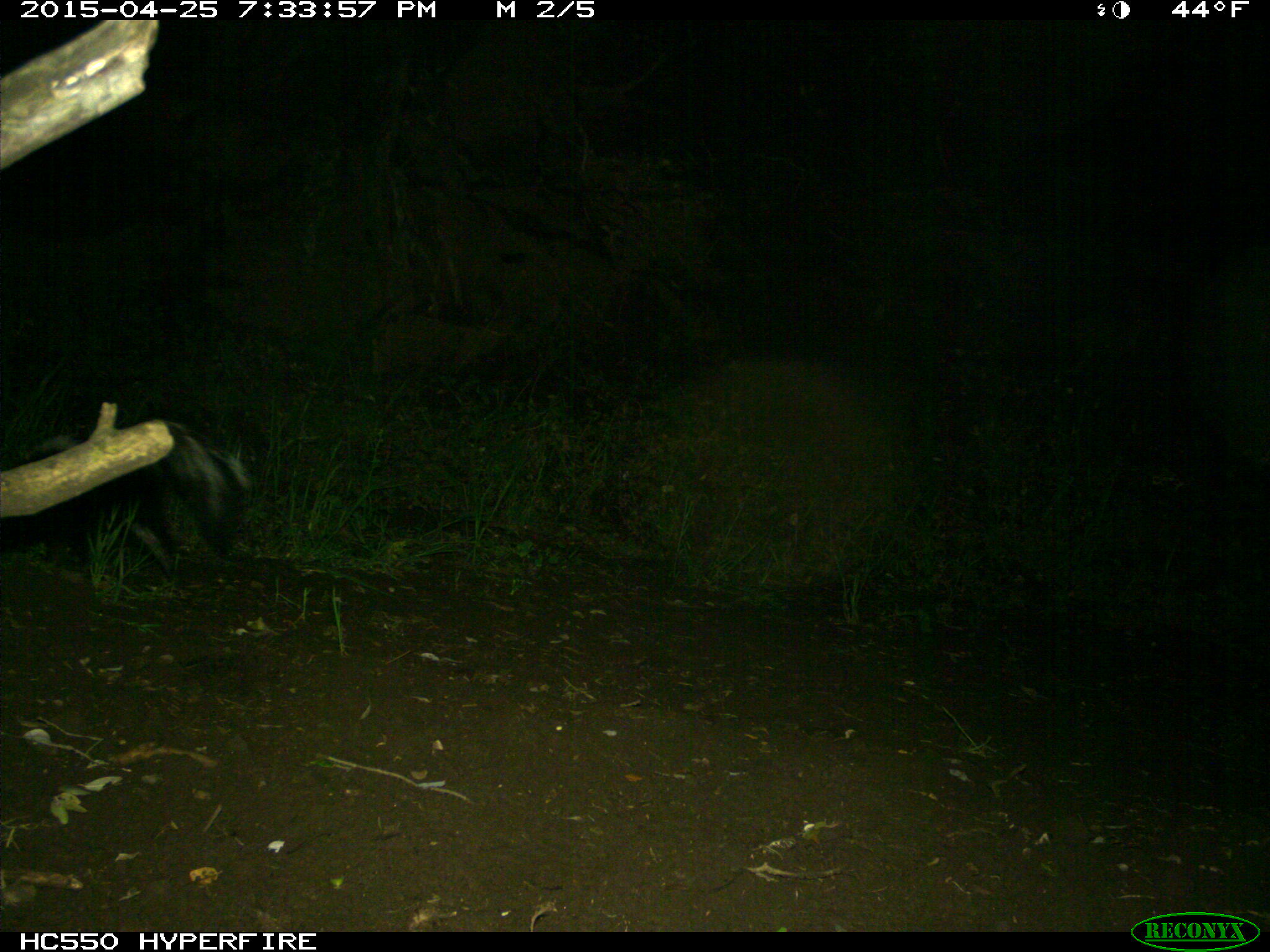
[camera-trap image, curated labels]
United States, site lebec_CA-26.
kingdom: Animalia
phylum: Chordata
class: Mammalia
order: Carnivora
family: Mephitidae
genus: Mephitis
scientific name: Mephitis mephitis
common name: striped skunk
Mephitis mephitis (striped skunk).